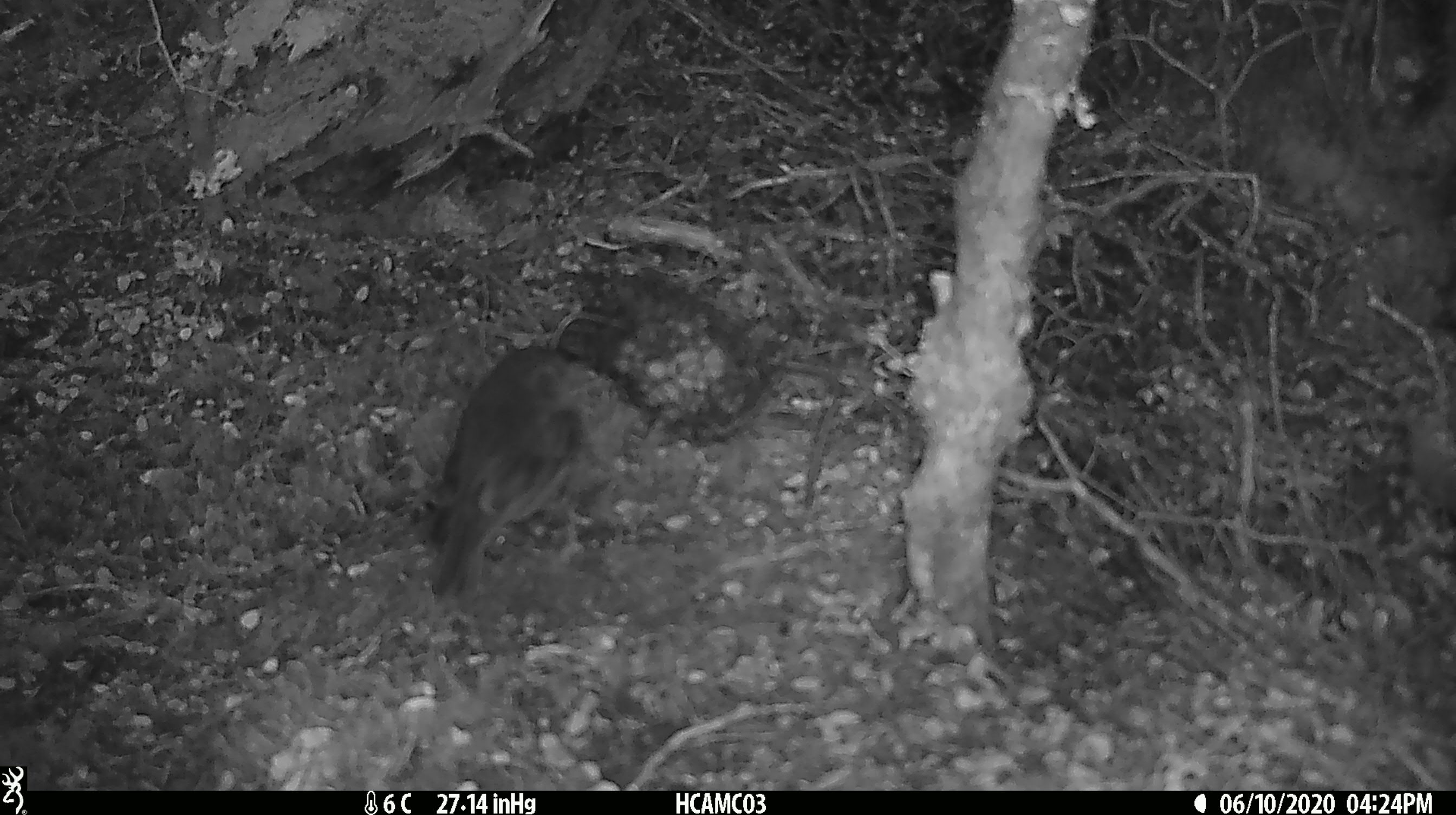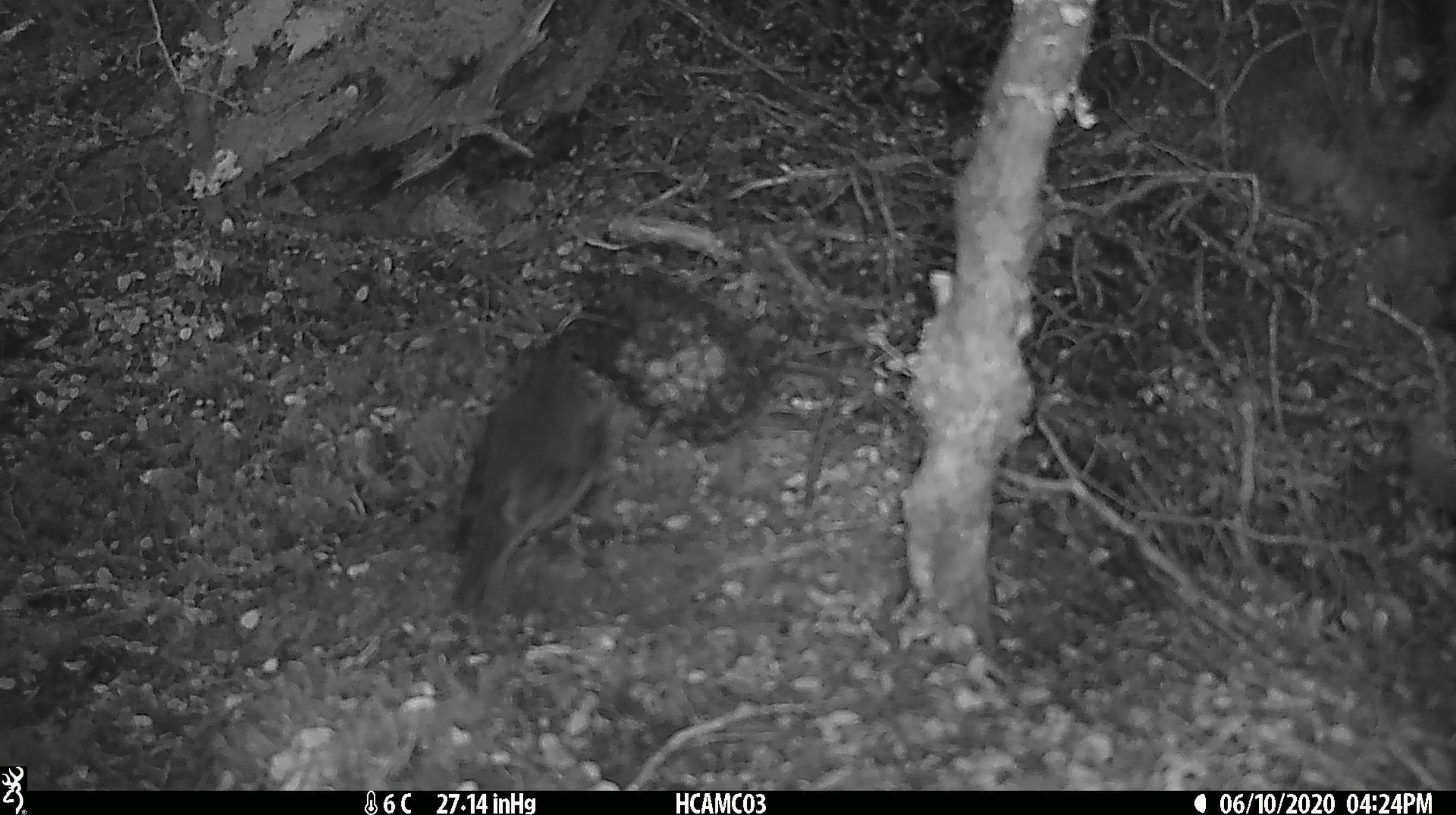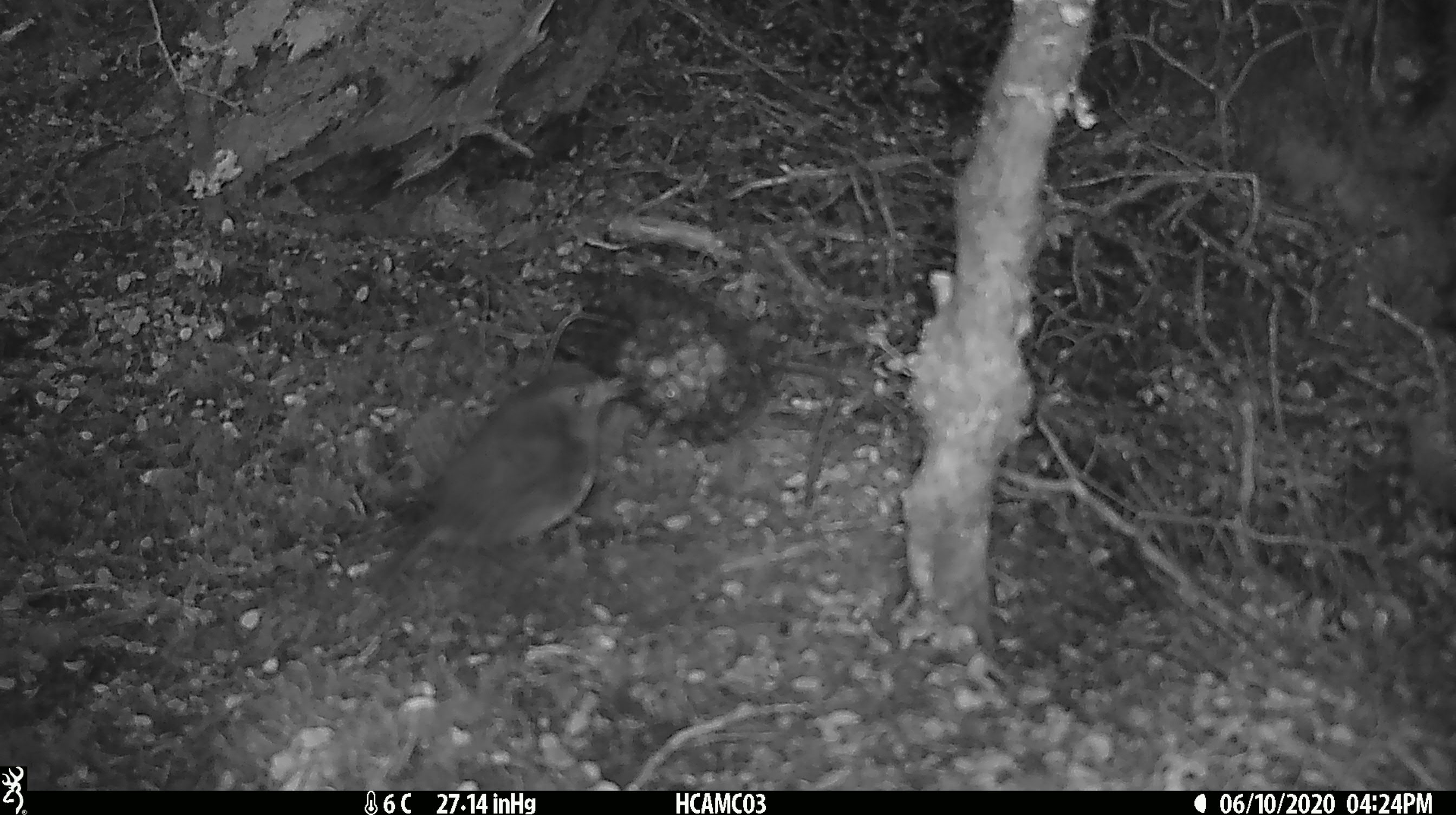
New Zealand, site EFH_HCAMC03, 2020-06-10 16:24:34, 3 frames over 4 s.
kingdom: Animalia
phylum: Chordata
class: Aves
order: Passeriformes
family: Petroicidae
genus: Petroica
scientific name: Petroica australis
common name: new zealand robin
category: robin